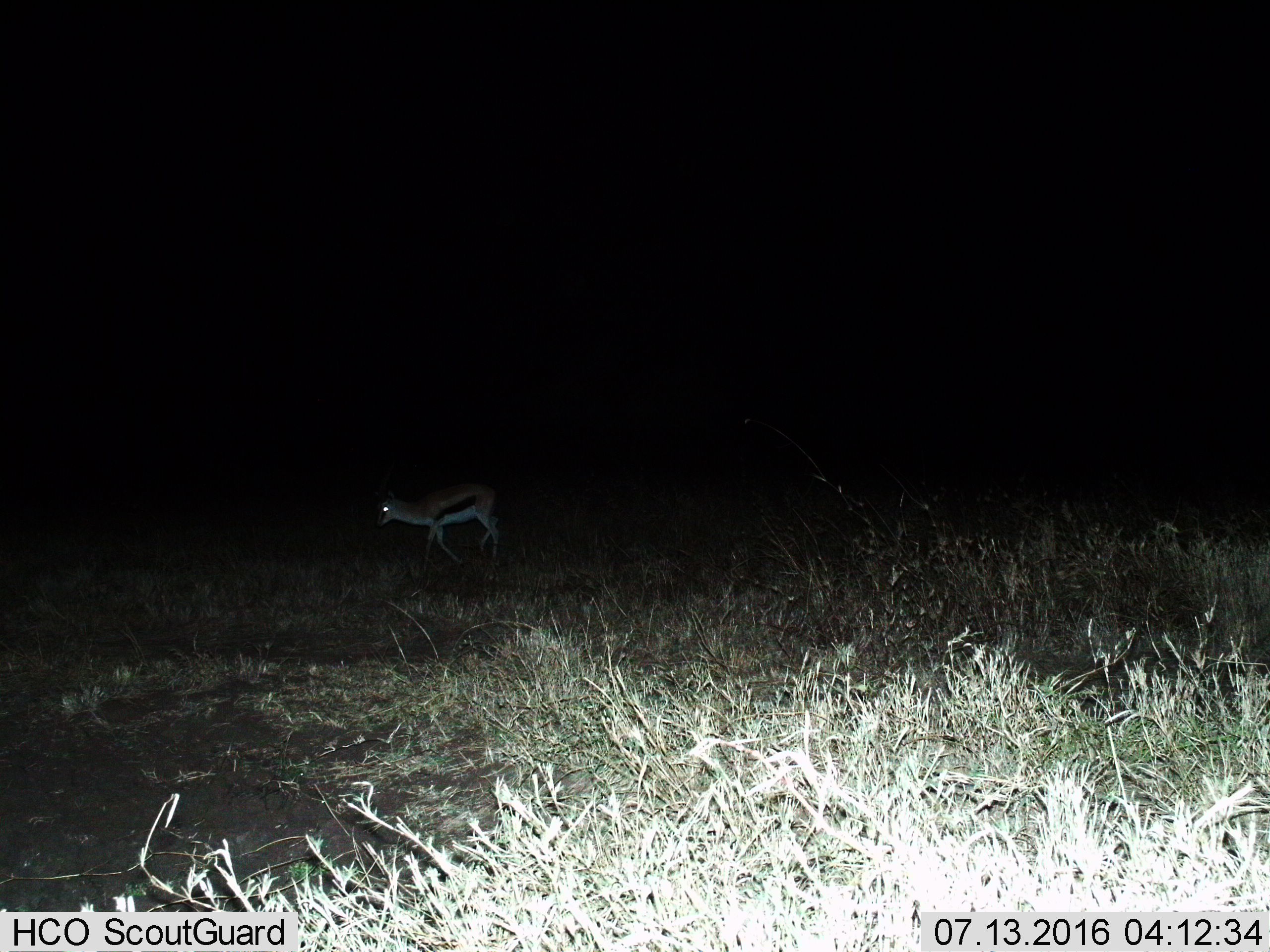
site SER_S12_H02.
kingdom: Animalia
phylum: Chordata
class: Mammalia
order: Artiodactyla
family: Bovidae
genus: Eudorcas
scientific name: Eudorcas thomsonii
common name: thomson's gazelle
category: gazellethomsons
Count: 1.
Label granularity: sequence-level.